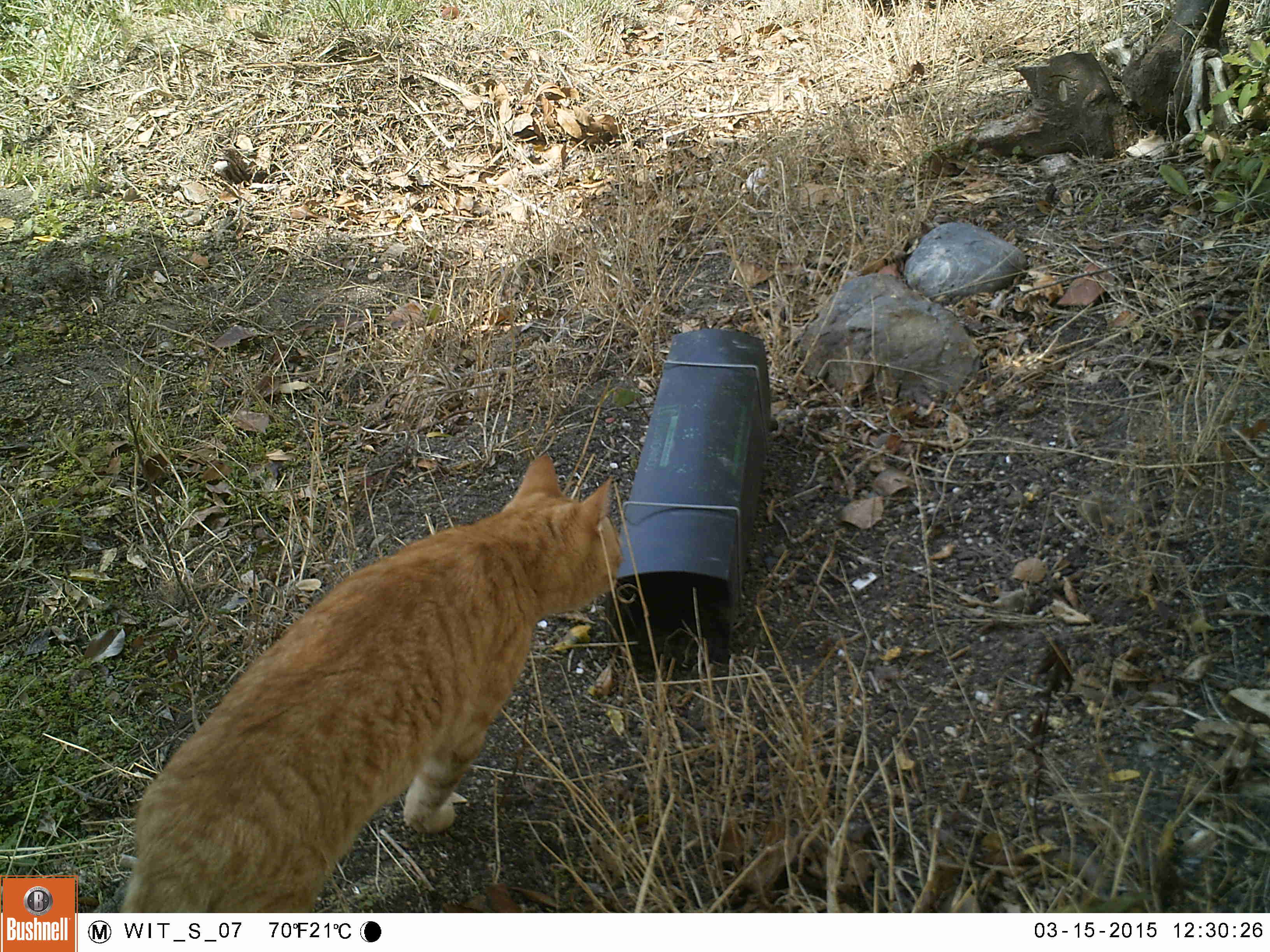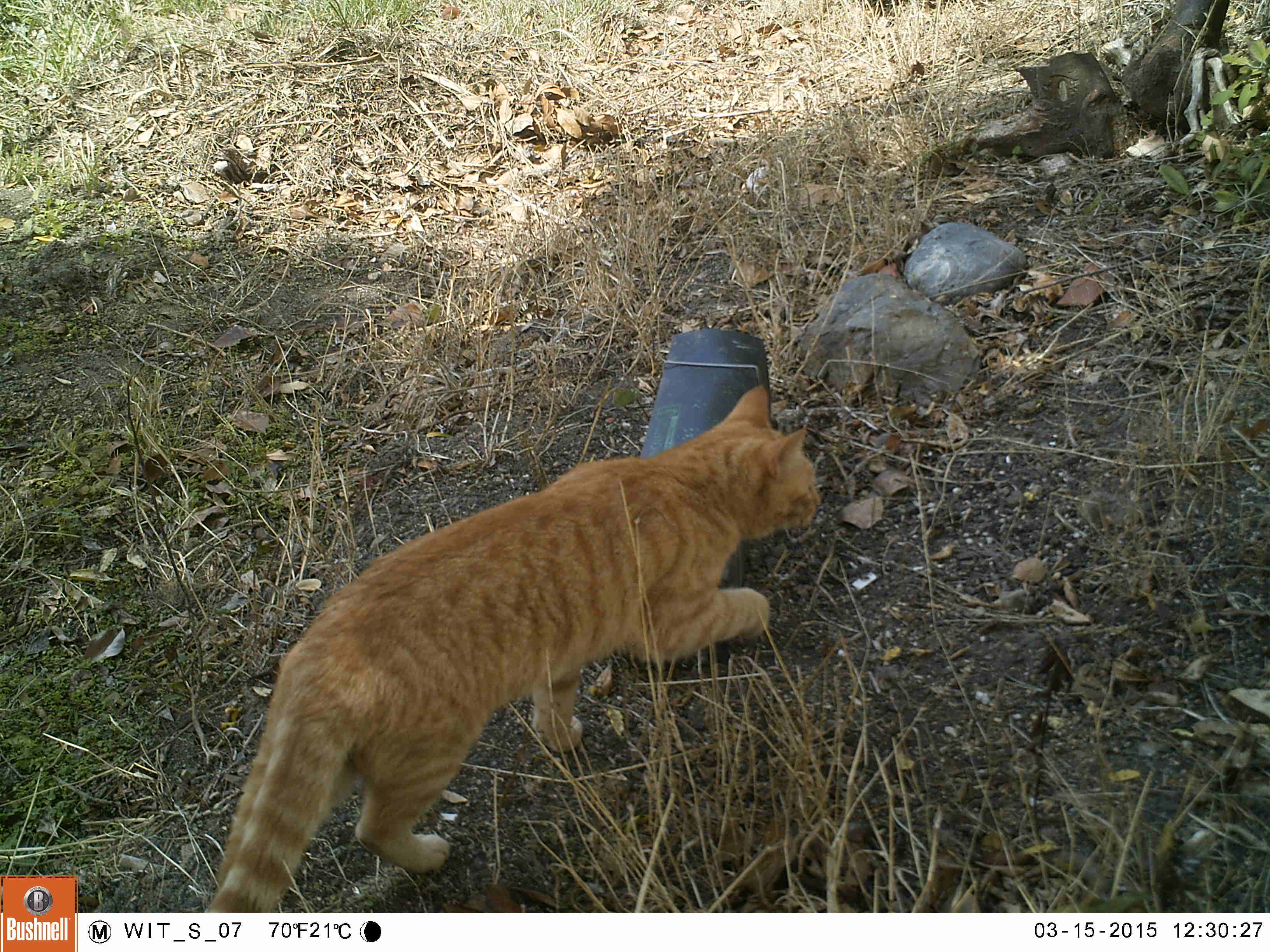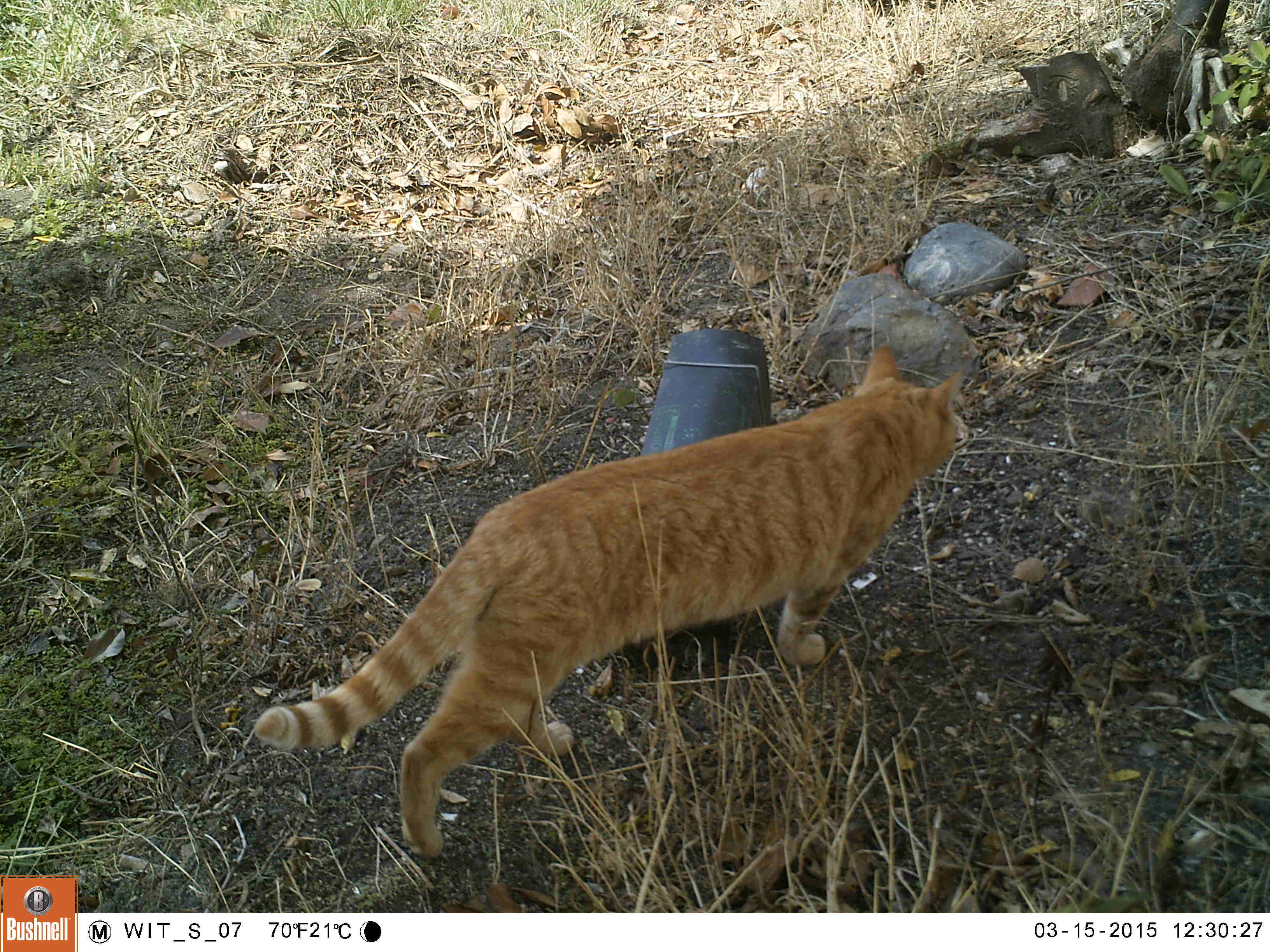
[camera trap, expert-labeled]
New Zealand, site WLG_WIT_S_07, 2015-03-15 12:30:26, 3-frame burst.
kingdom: Animalia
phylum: Chordata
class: Mammalia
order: Carnivora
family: Felidae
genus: Felis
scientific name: Felis catus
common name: domestic cat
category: cat